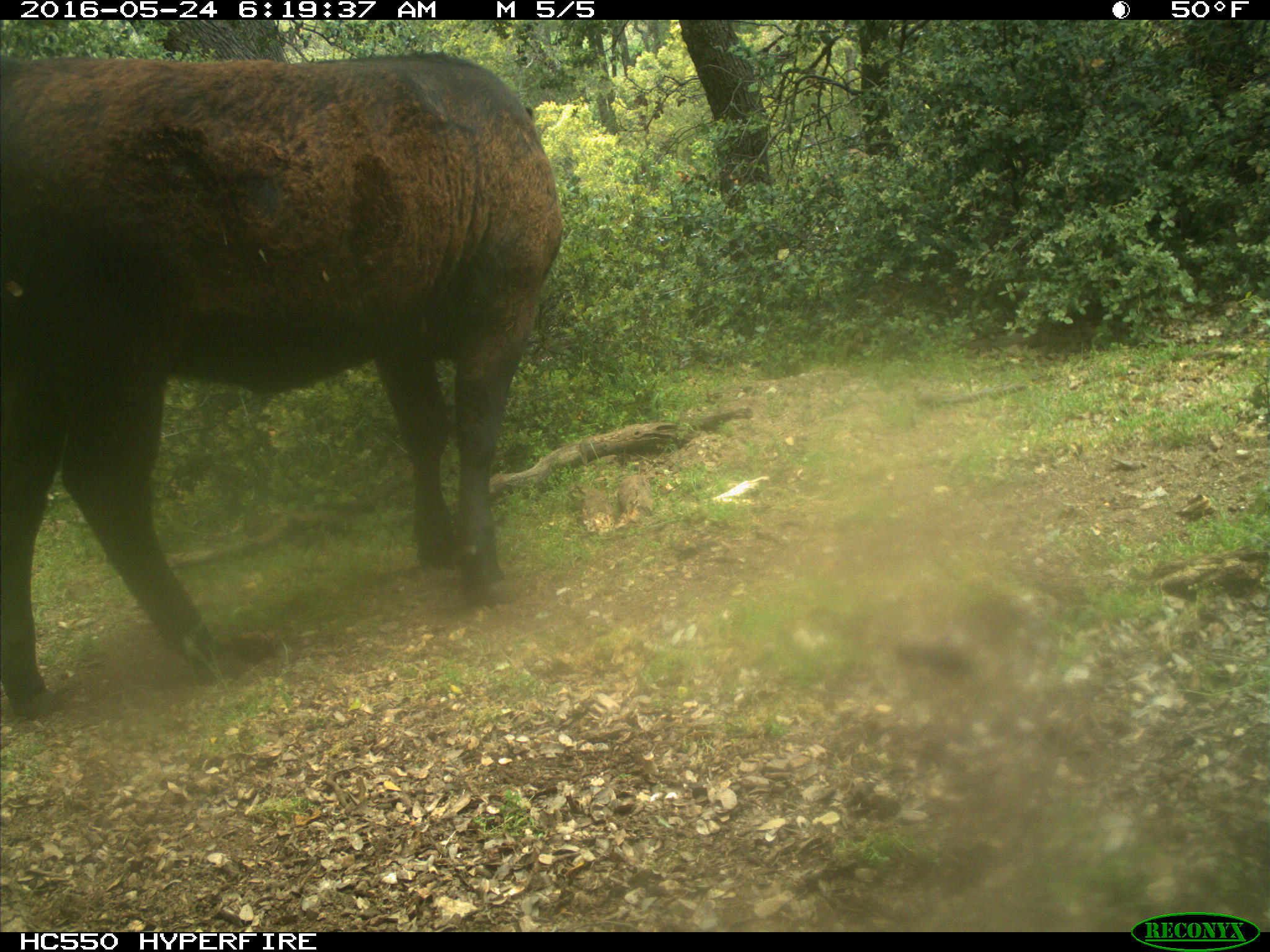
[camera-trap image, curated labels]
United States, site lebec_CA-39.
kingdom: Animalia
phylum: Chordata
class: Mammalia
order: Artiodactyla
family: Bovidae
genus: Bos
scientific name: Bos taurus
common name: domestic cow